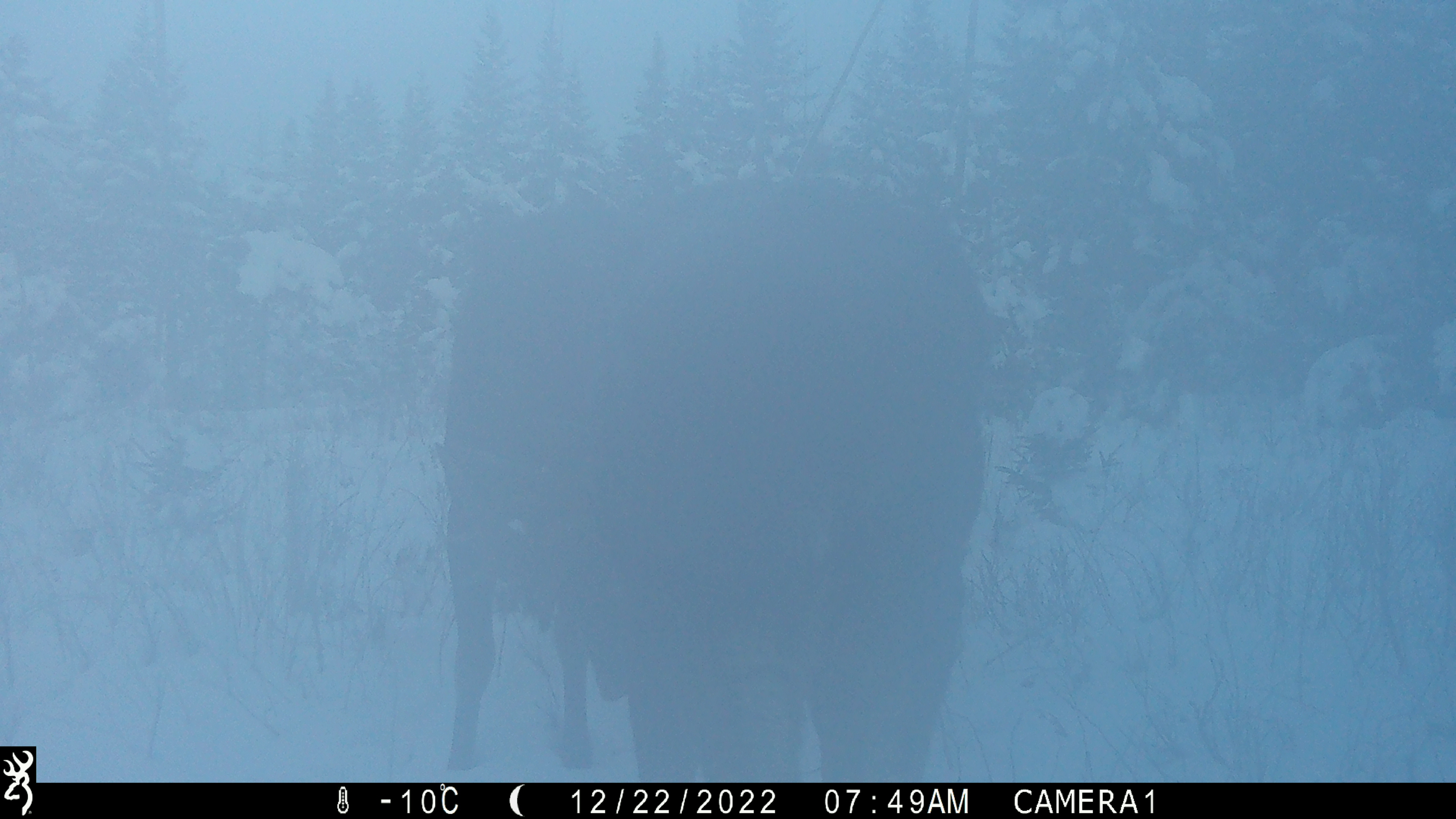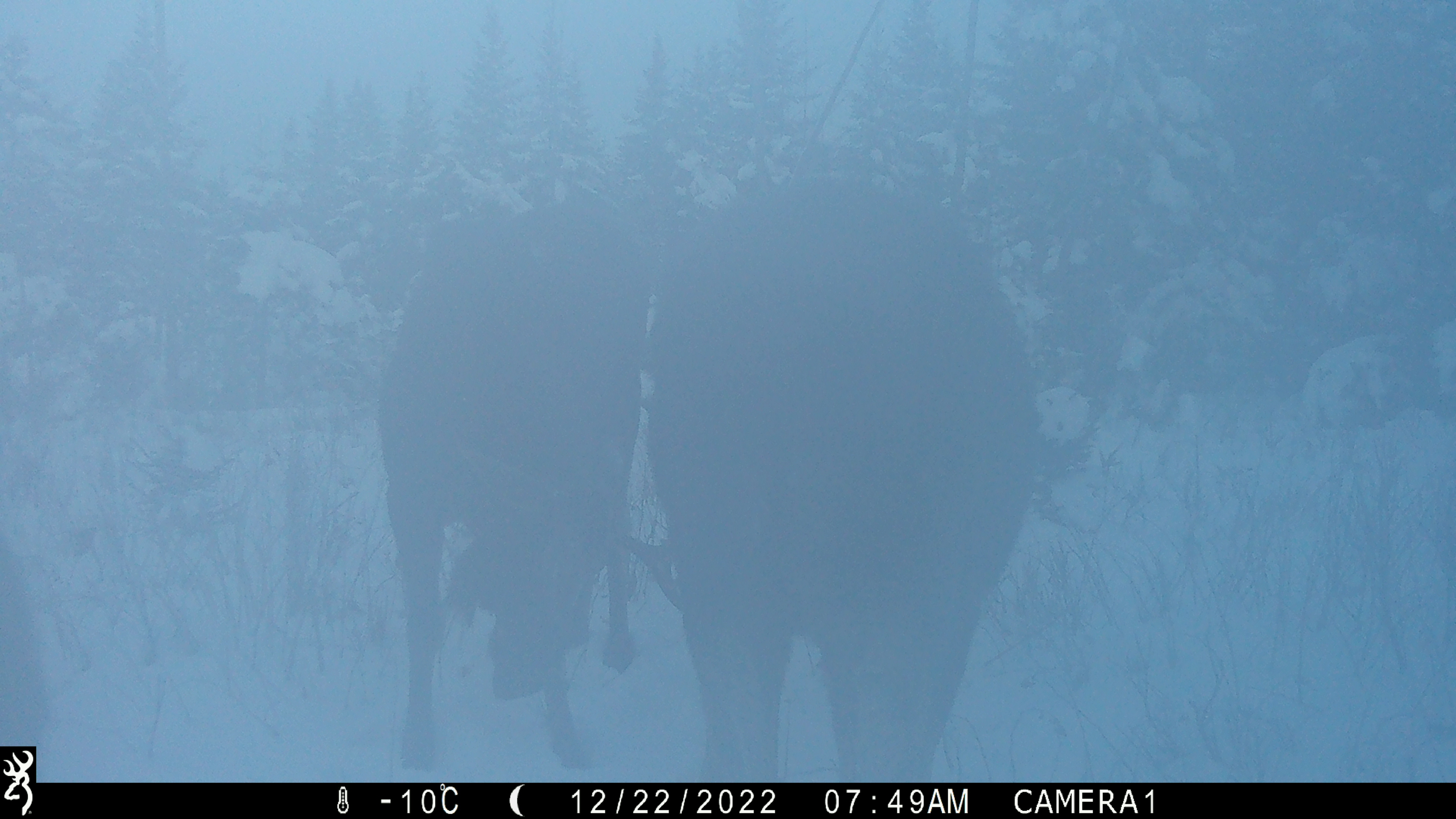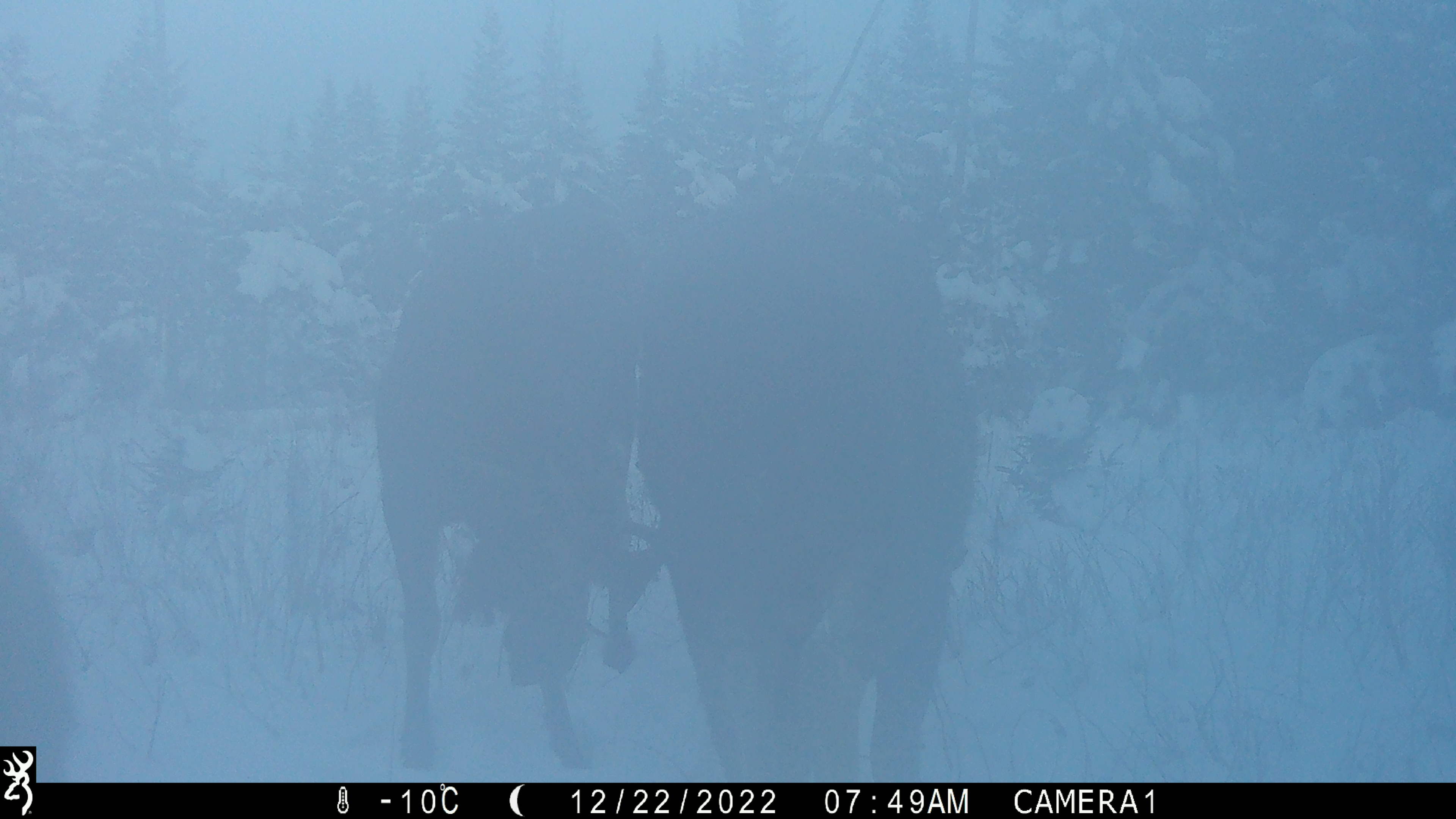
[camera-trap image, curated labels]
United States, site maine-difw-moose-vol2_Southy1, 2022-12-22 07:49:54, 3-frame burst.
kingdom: Animalia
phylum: Chordata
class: Mammalia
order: Artiodactyla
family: Cervidae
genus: Alces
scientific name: Alces alces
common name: moose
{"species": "moose (Alces alces)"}